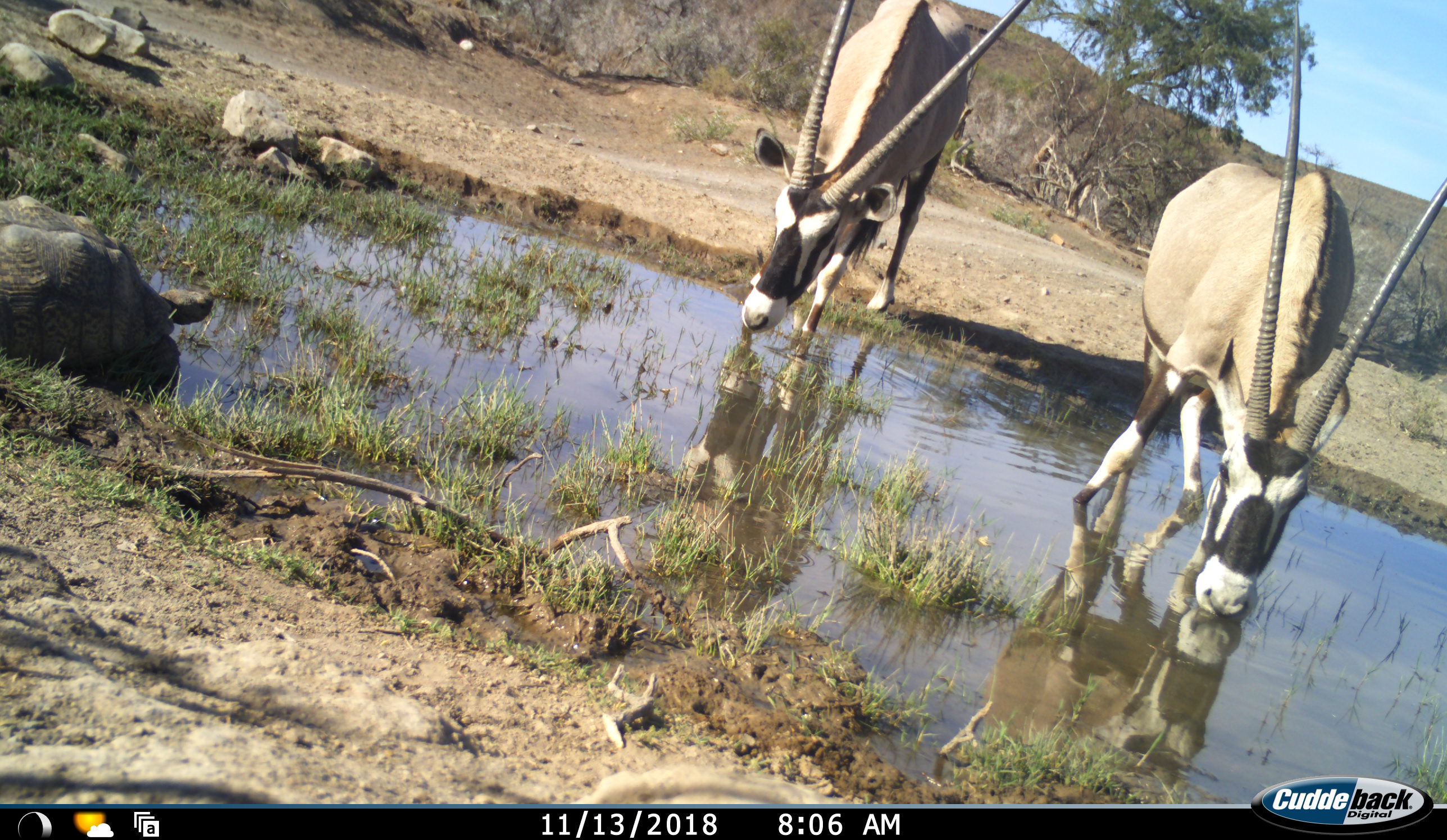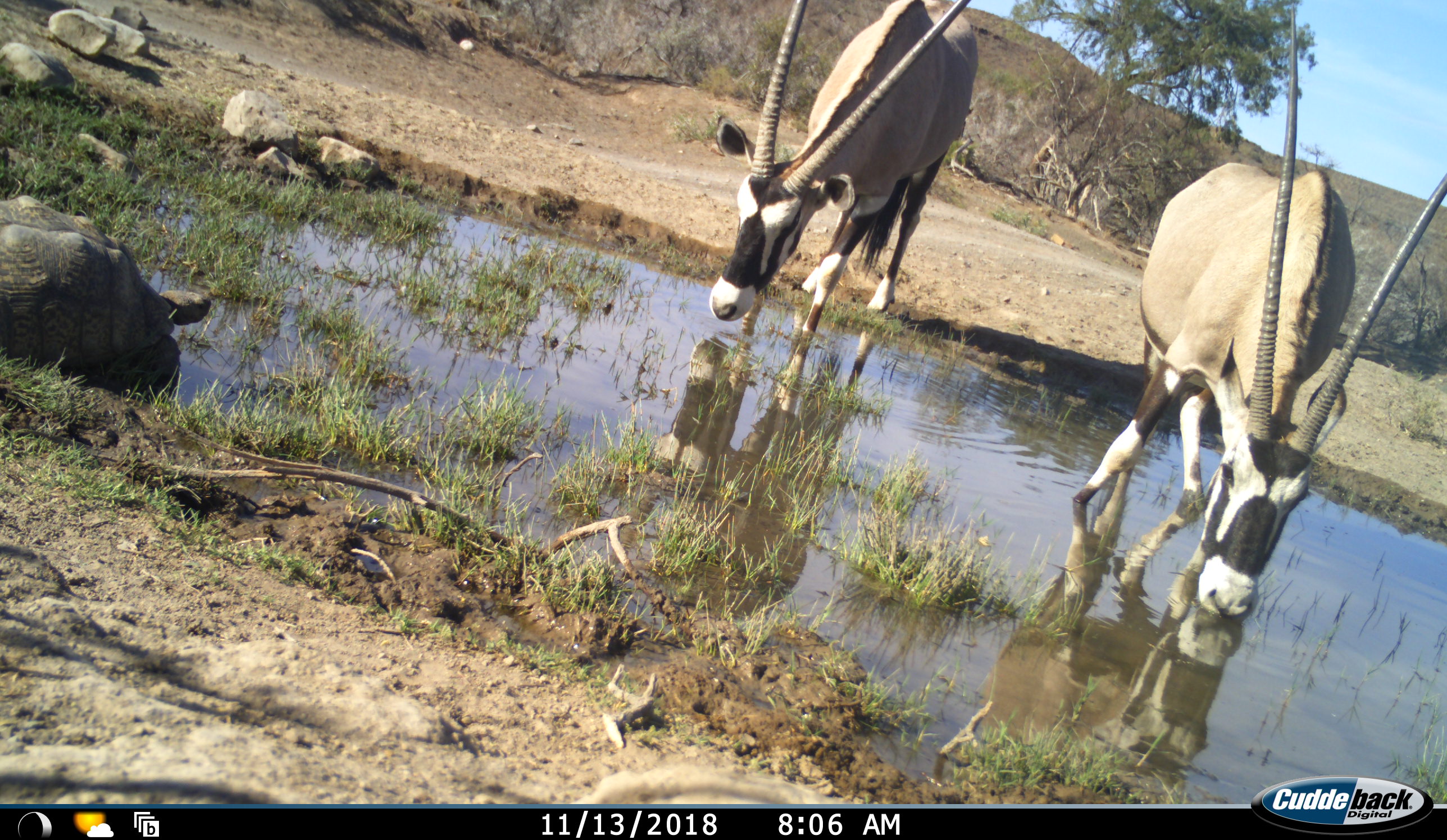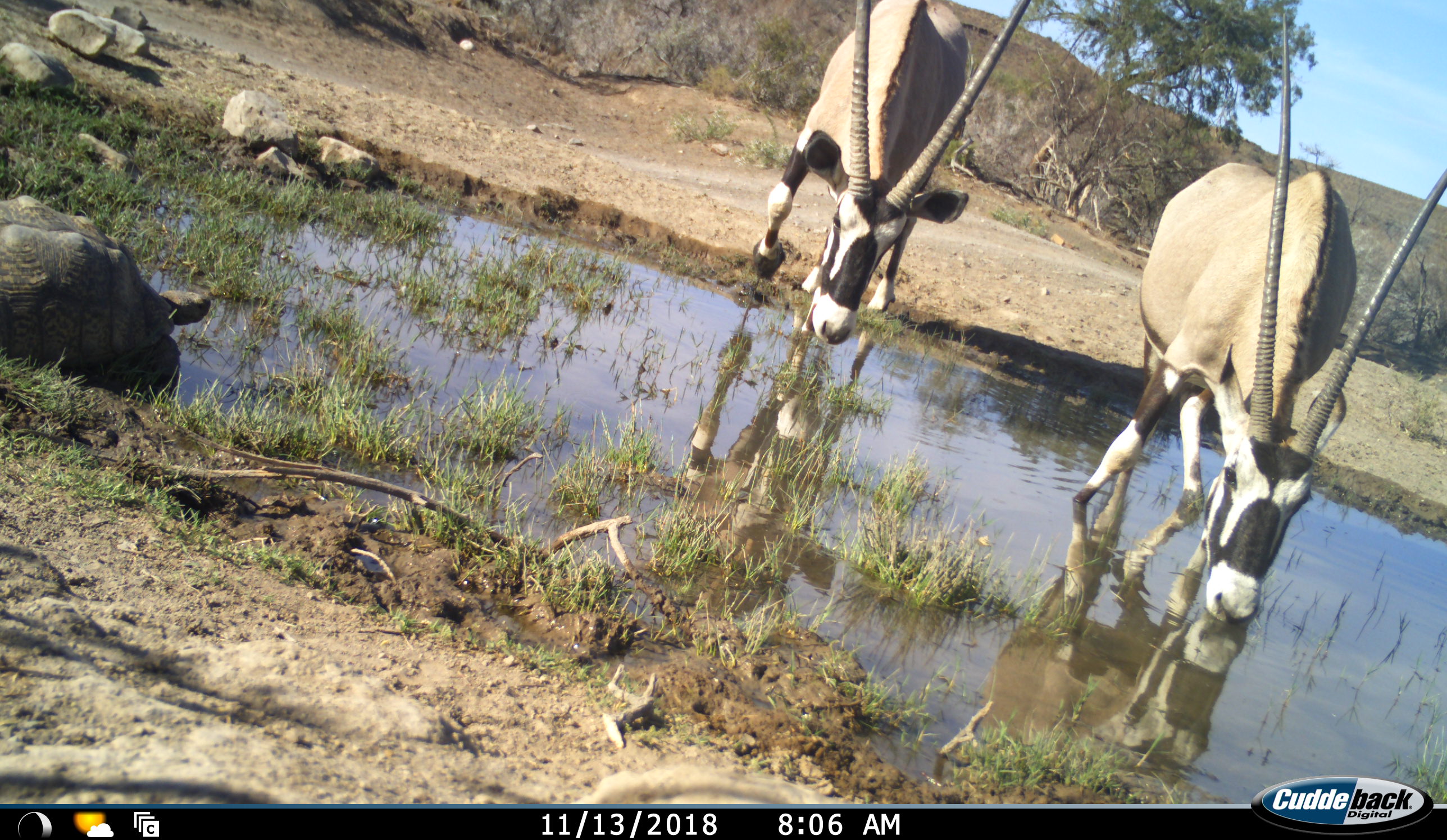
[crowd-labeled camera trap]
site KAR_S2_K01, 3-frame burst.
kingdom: Animalia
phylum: Chordata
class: Mammalia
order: Artiodactyla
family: Bovidae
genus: Oryx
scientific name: Oryx gazella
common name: gemsbok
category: oryx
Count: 2.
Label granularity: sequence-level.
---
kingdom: Animalia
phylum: Chordata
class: Reptilia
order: Testudines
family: Testudinidae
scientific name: Testudinidae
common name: tortoise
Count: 1.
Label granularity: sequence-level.